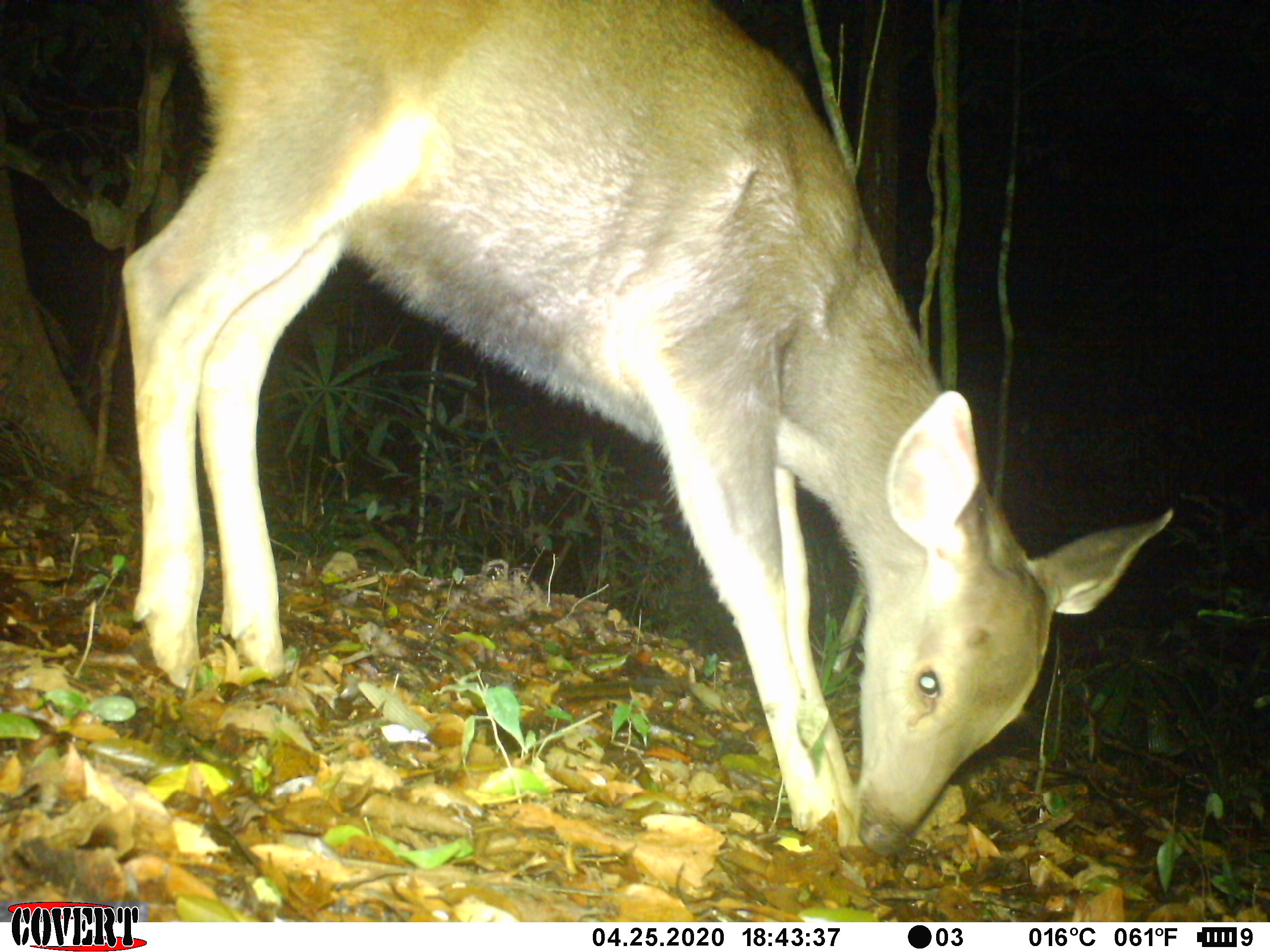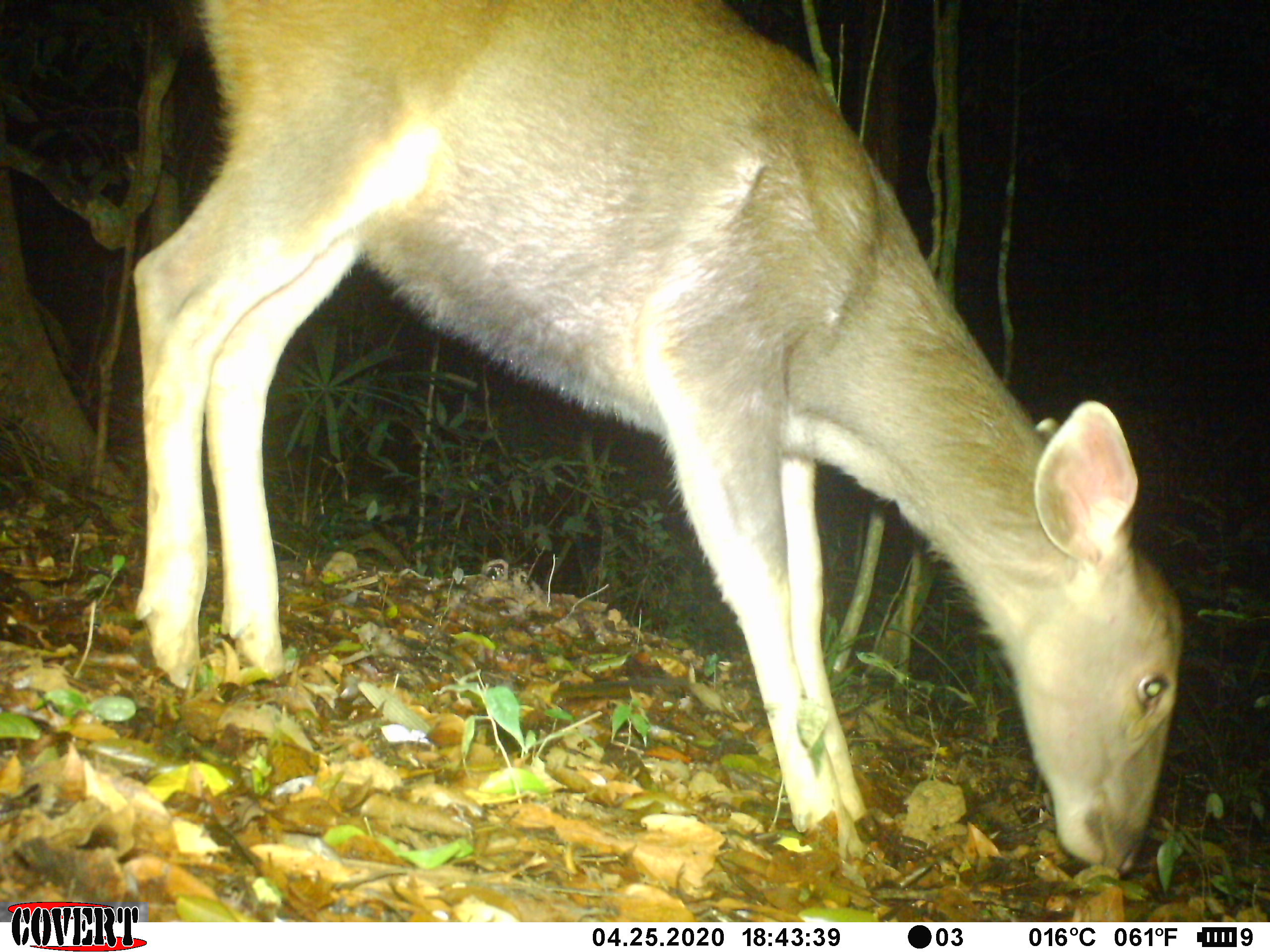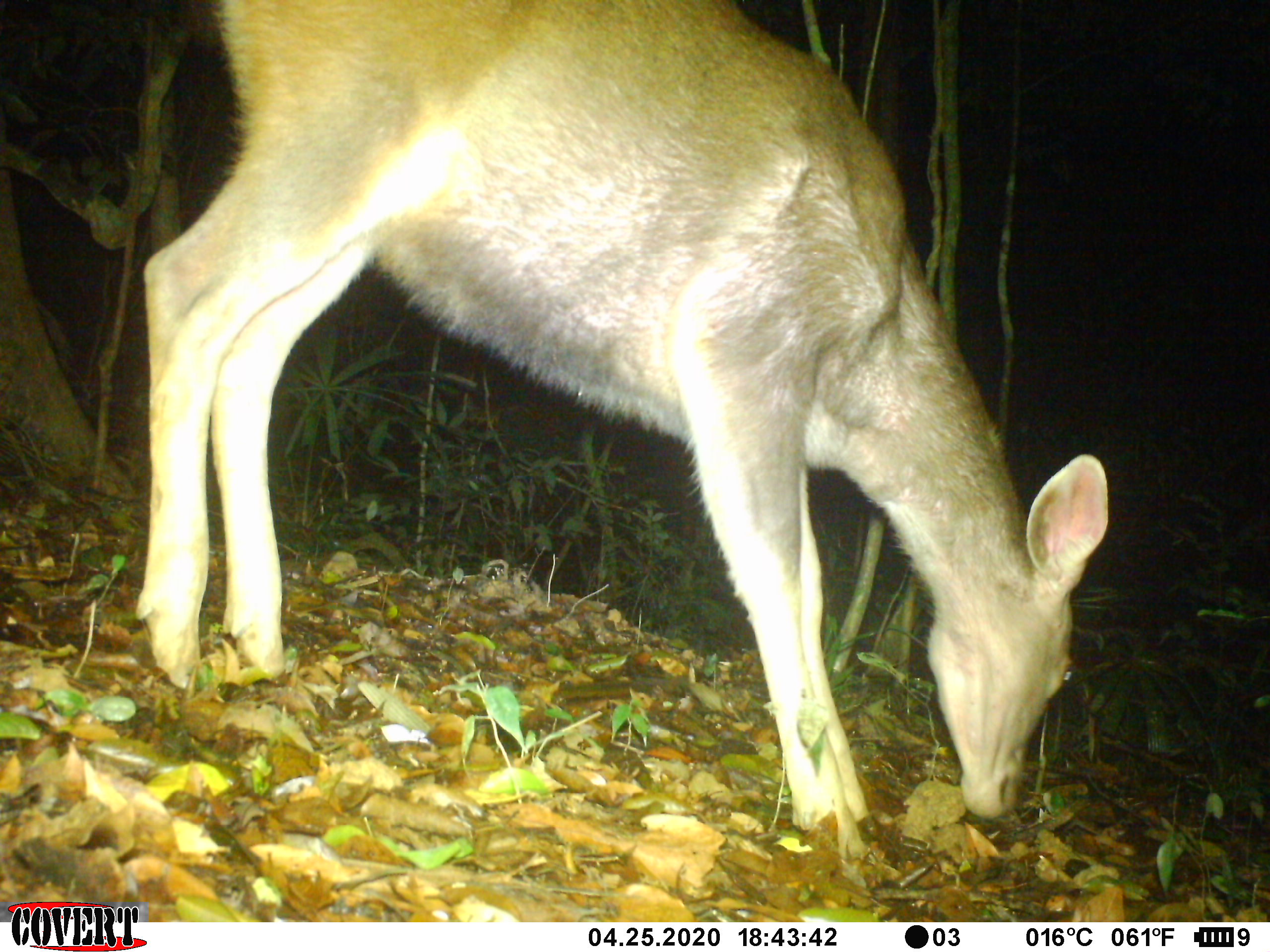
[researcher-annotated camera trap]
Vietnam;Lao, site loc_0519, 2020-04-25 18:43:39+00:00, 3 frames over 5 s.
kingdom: Animalia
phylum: Chordata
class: Mammalia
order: Artiodactyla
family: Cervidae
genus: Rusa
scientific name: Rusa unicolor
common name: sambar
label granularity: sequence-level